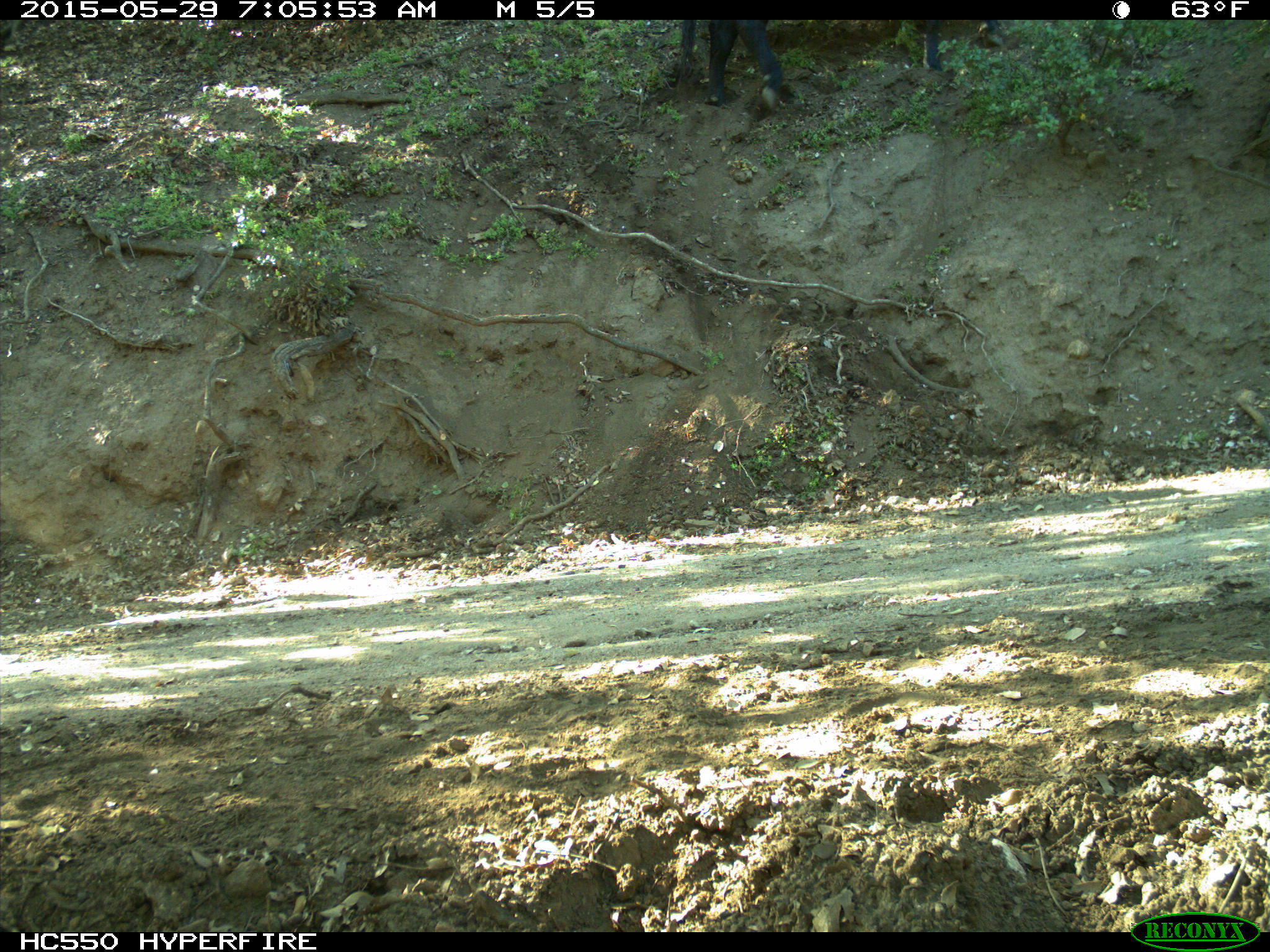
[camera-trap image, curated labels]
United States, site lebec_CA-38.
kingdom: Animalia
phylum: Chordata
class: Mammalia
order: Artiodactyla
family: Bovidae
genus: Bos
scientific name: Bos taurus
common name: domestic cow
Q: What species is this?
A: Bos taurus (domestic cow).